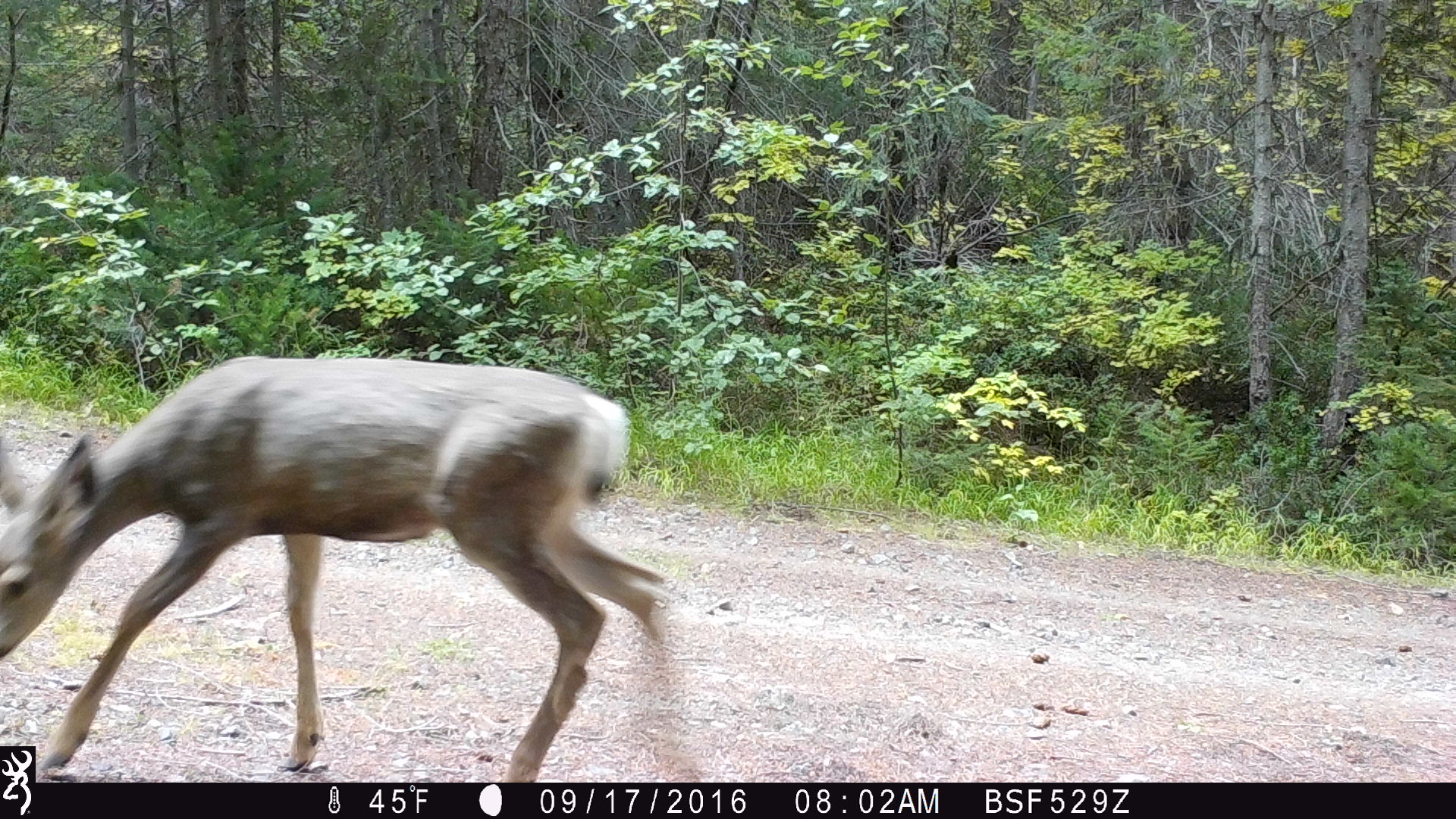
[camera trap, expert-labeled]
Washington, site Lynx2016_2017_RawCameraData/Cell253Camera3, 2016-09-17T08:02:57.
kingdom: Animalia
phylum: Chordata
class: Mammalia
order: Artiodactyla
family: Cervidae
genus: Odocoileus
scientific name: Odocoileus hemionus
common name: mule deer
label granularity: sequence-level